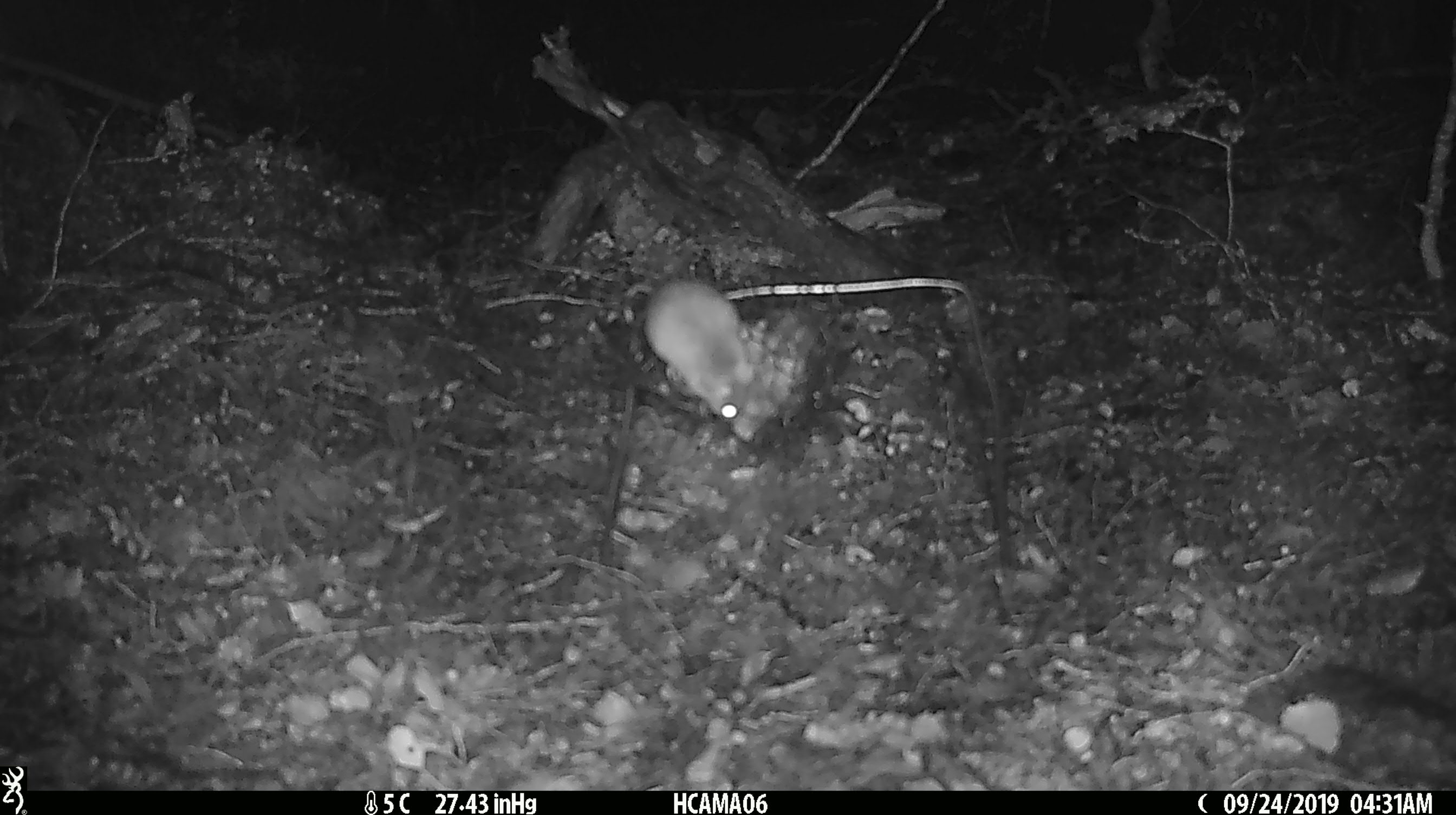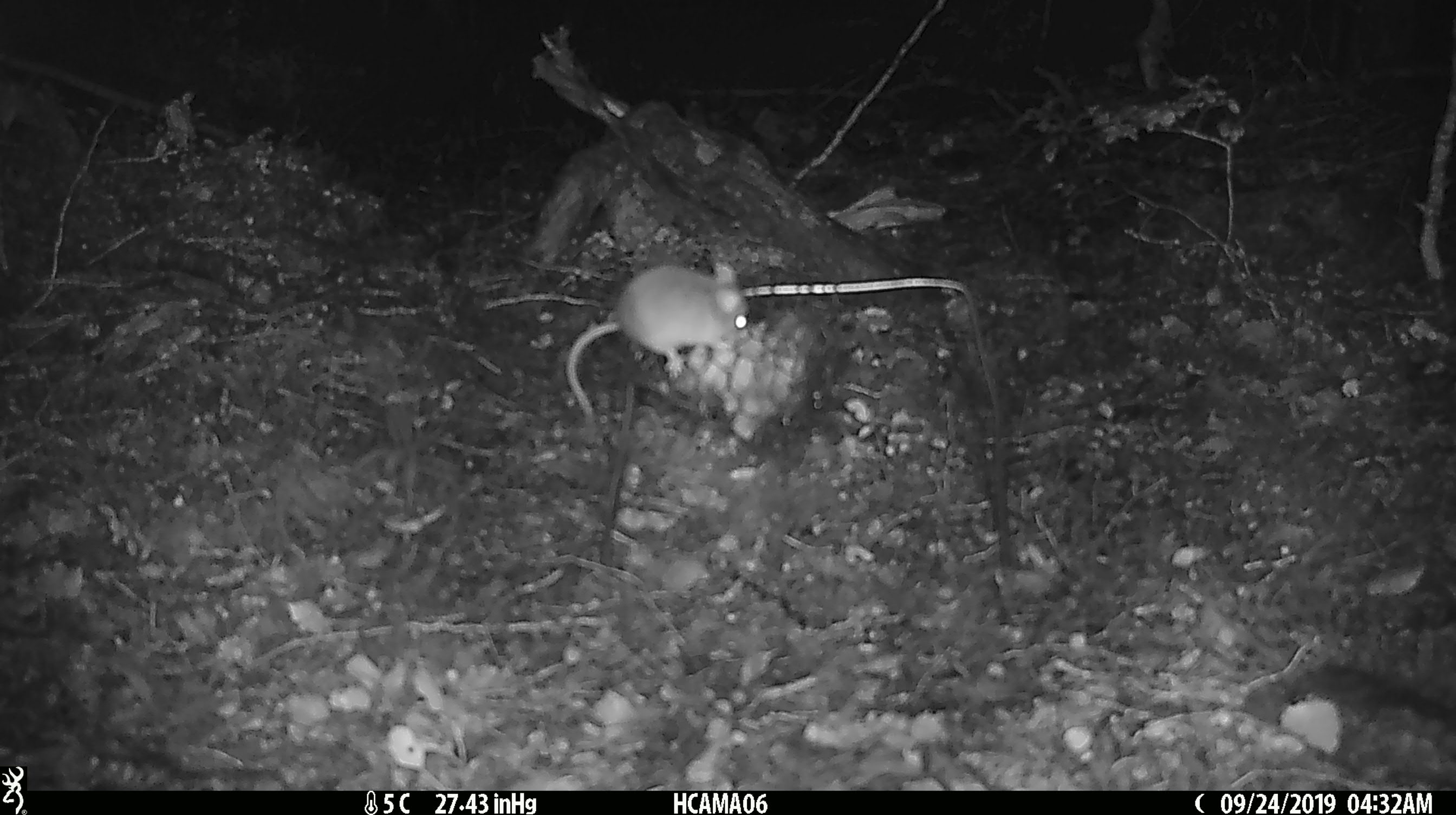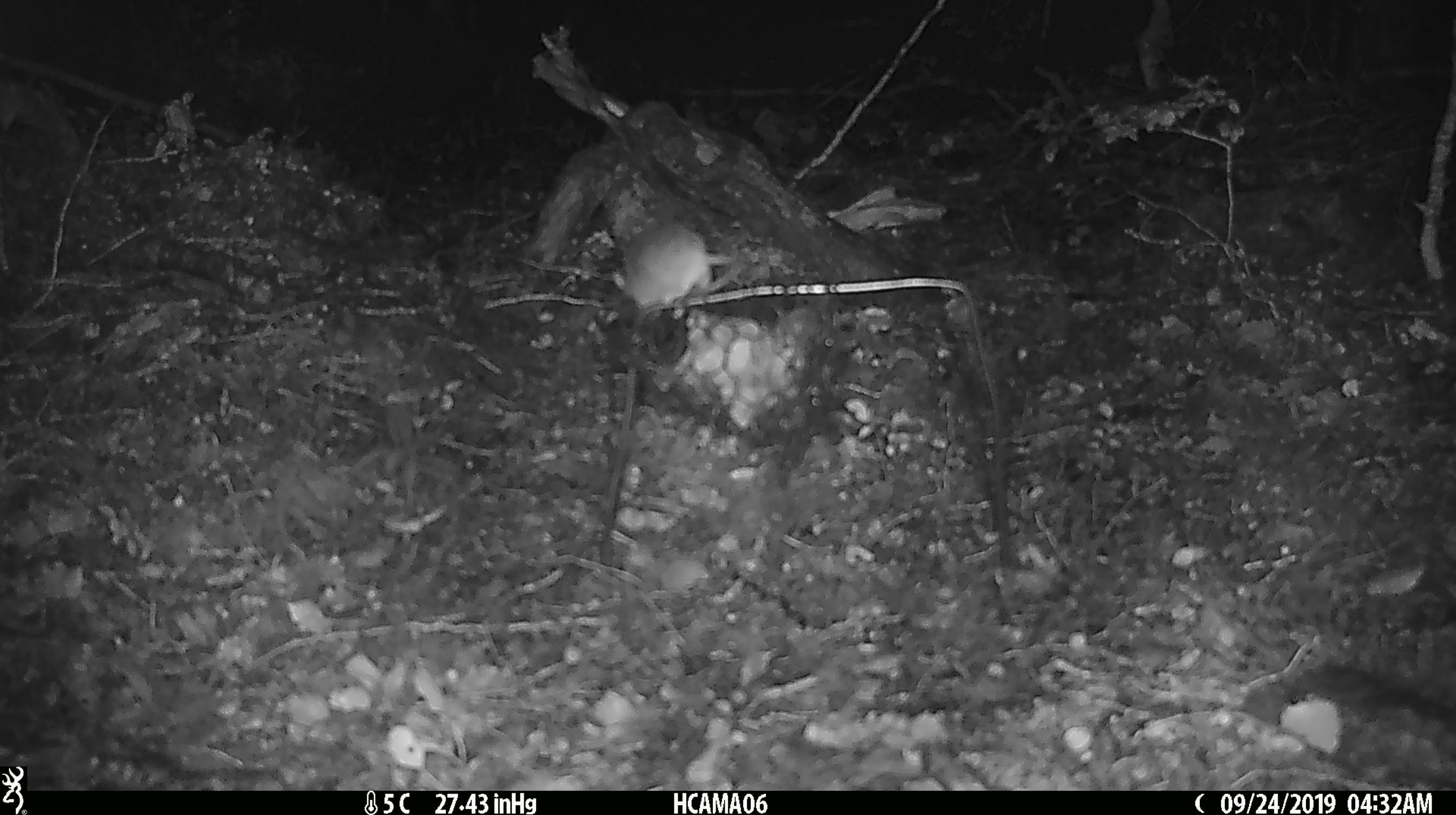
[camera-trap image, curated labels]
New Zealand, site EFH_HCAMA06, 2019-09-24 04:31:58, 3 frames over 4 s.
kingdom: Animalia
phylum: Chordata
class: Mammalia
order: Rodentia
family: Muridae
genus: Mus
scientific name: Mus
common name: mouse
Mouse (Mus).